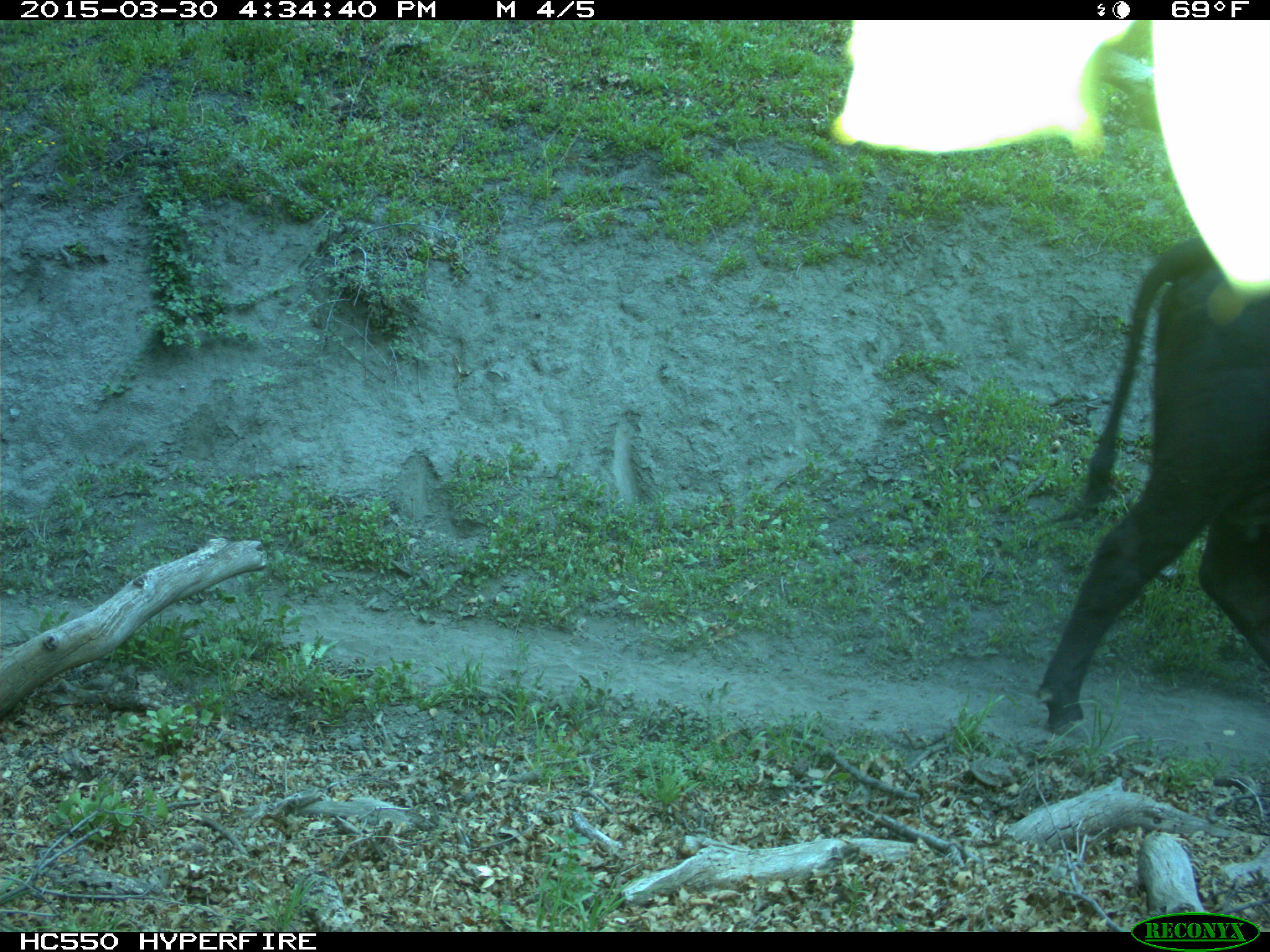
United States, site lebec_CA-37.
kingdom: Animalia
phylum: Chordata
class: Mammalia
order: Artiodactyla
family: Bovidae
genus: Bos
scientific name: Bos taurus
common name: domestic cow